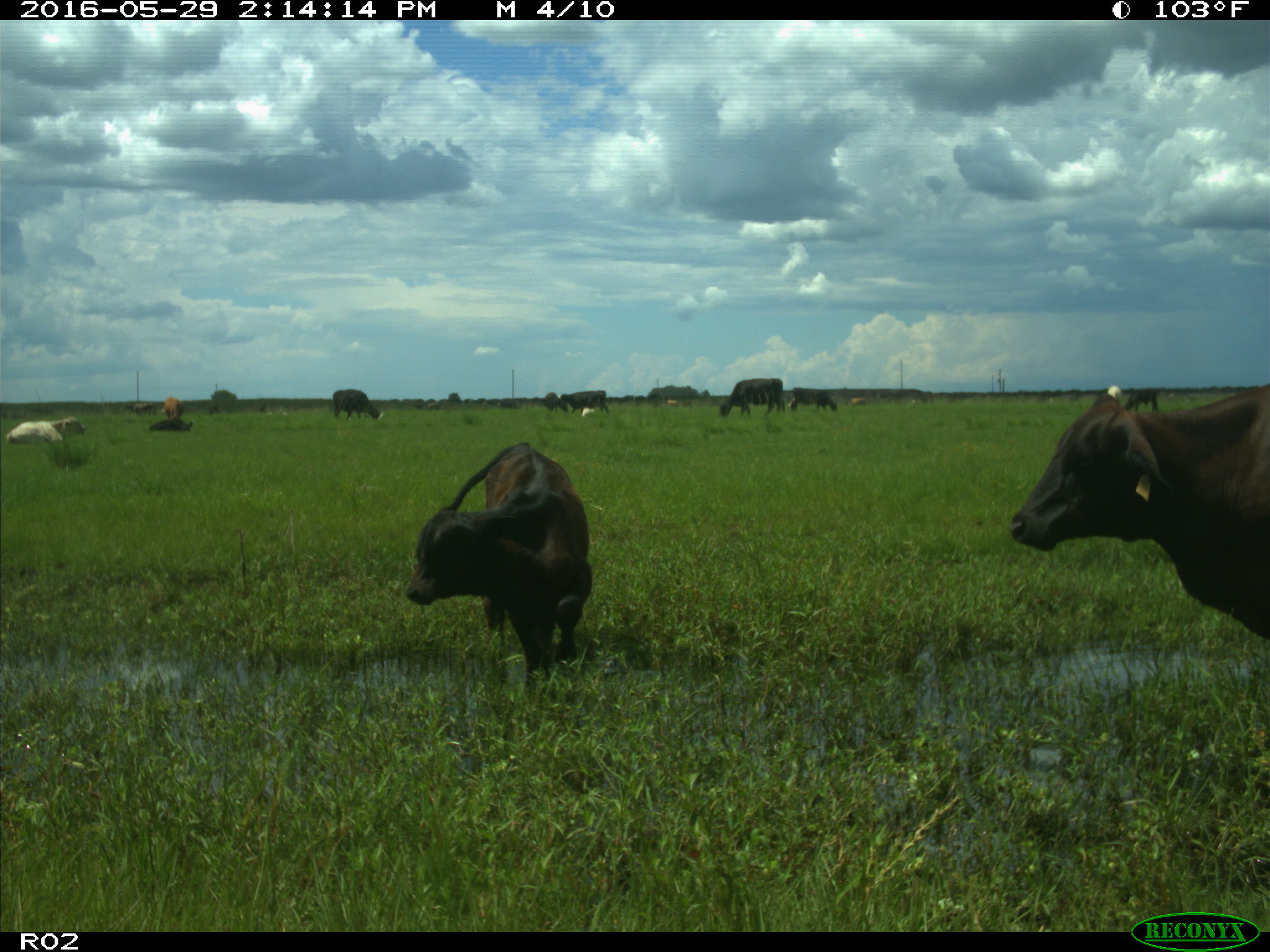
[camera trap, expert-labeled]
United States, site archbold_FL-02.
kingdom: Animalia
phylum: Chordata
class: Mammalia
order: Artiodactyla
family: Bovidae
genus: Bos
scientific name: Bos taurus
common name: domestic cow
Bos taurus (domestic cow).